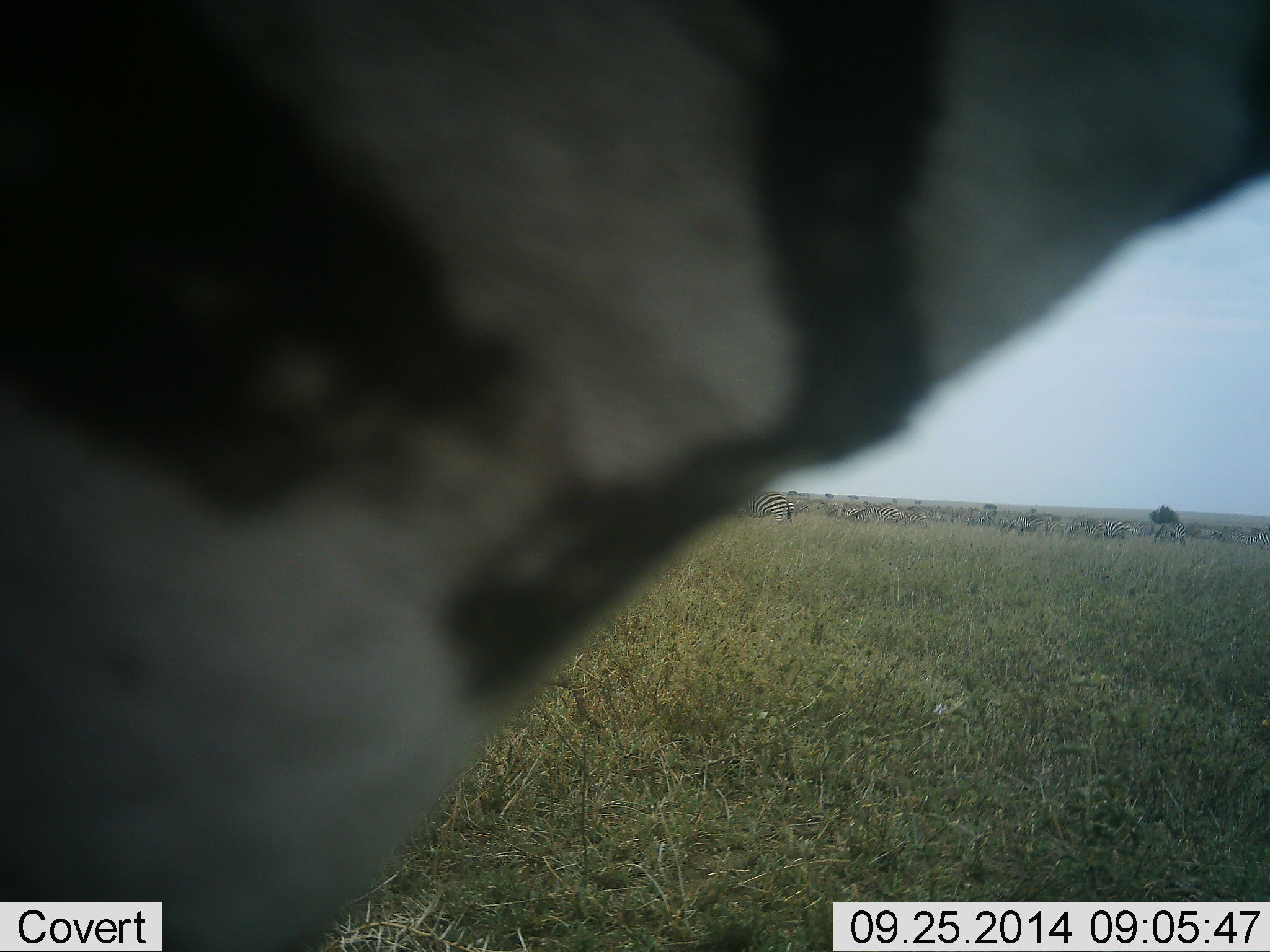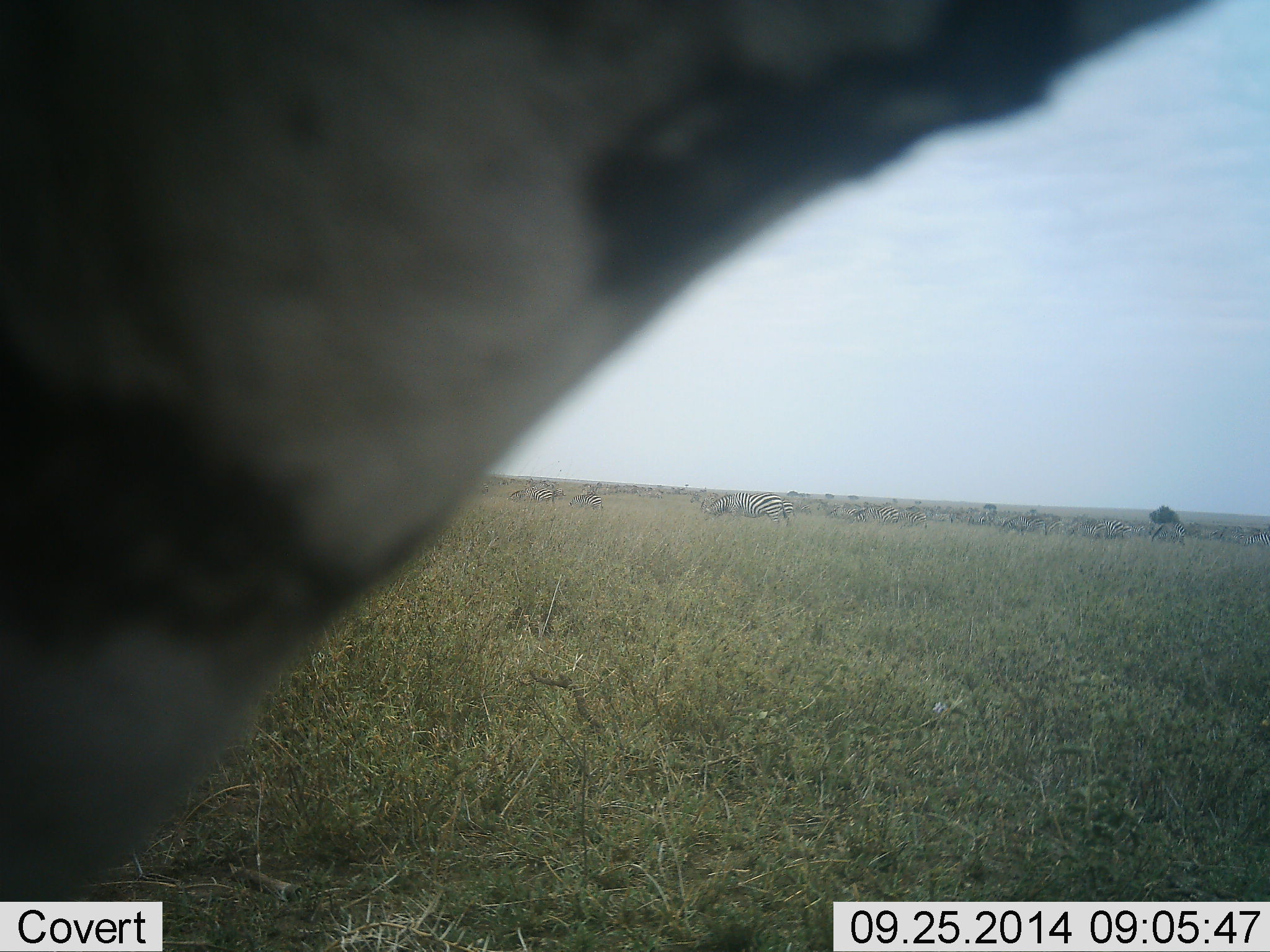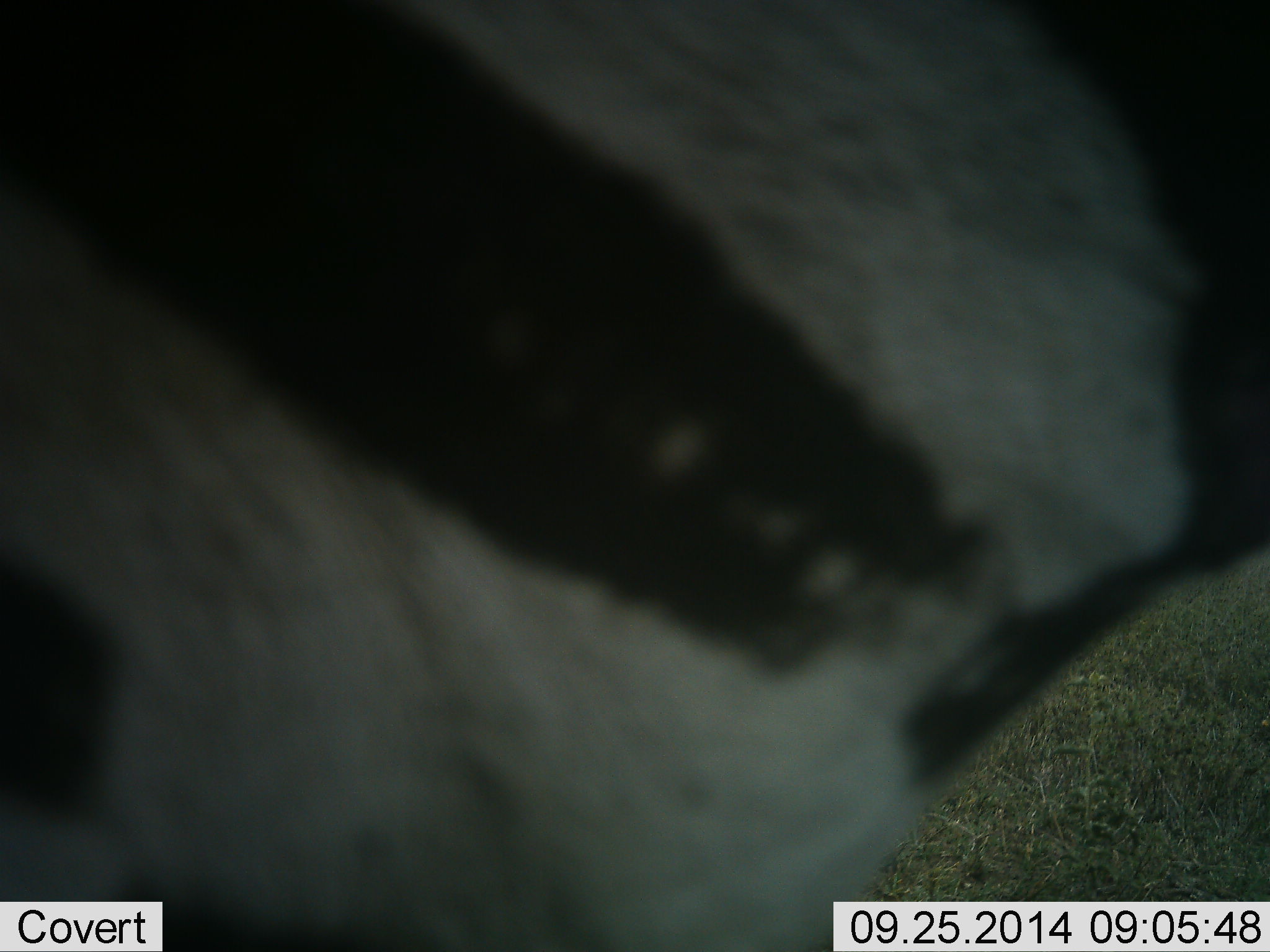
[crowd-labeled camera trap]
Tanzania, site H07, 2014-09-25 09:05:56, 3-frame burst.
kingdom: Animalia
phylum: Chordata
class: Mammalia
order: Perissodactyla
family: Equidae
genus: Equus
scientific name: Equus quagga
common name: plains zebra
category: zebra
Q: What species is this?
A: Zebra (plains zebra) (Equus quagga).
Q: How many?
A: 1.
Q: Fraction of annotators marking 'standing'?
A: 30%.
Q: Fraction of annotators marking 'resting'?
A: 0%.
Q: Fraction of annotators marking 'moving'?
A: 60%.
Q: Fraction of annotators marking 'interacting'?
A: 0%.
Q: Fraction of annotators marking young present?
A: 0%.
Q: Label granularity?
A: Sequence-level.